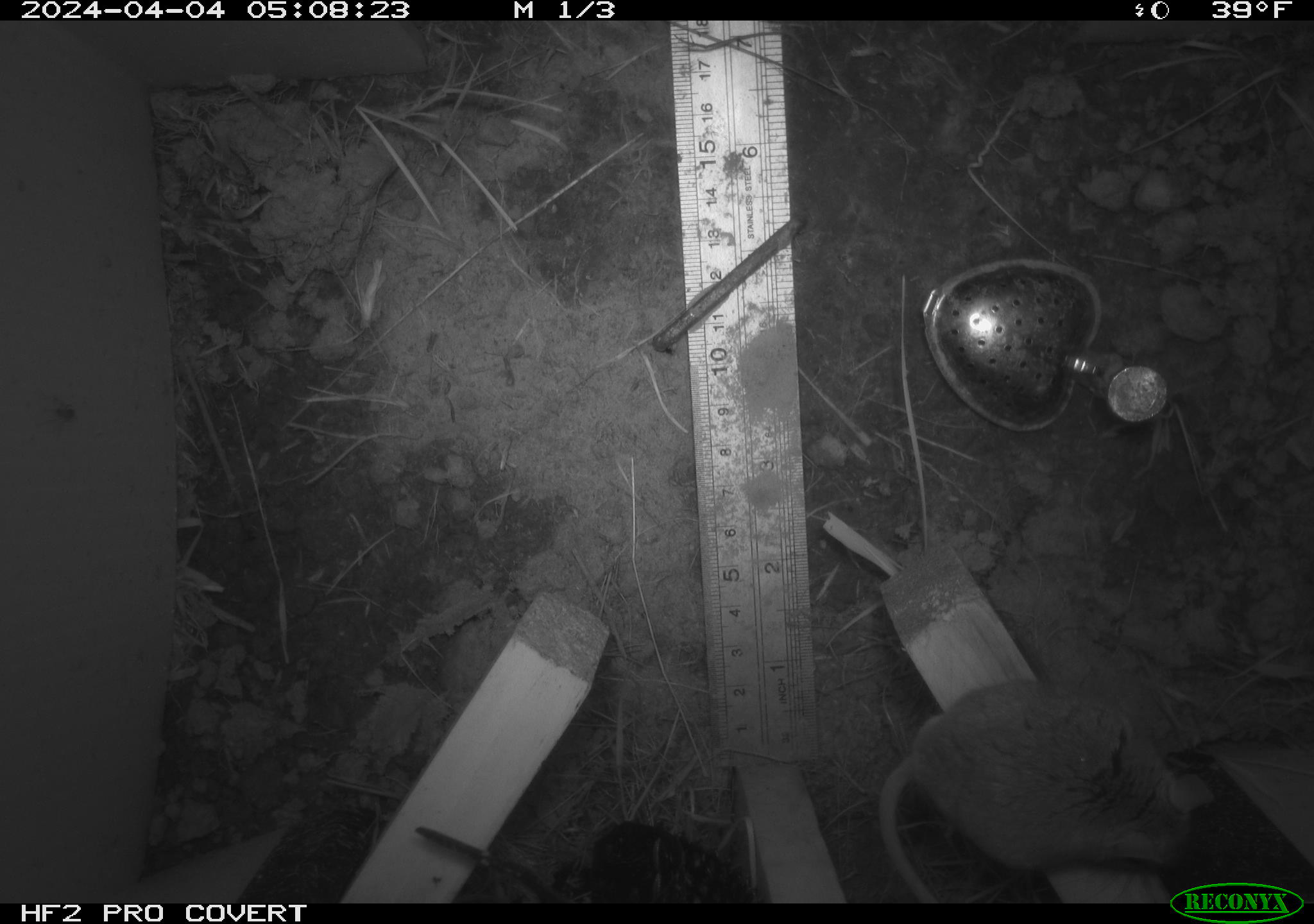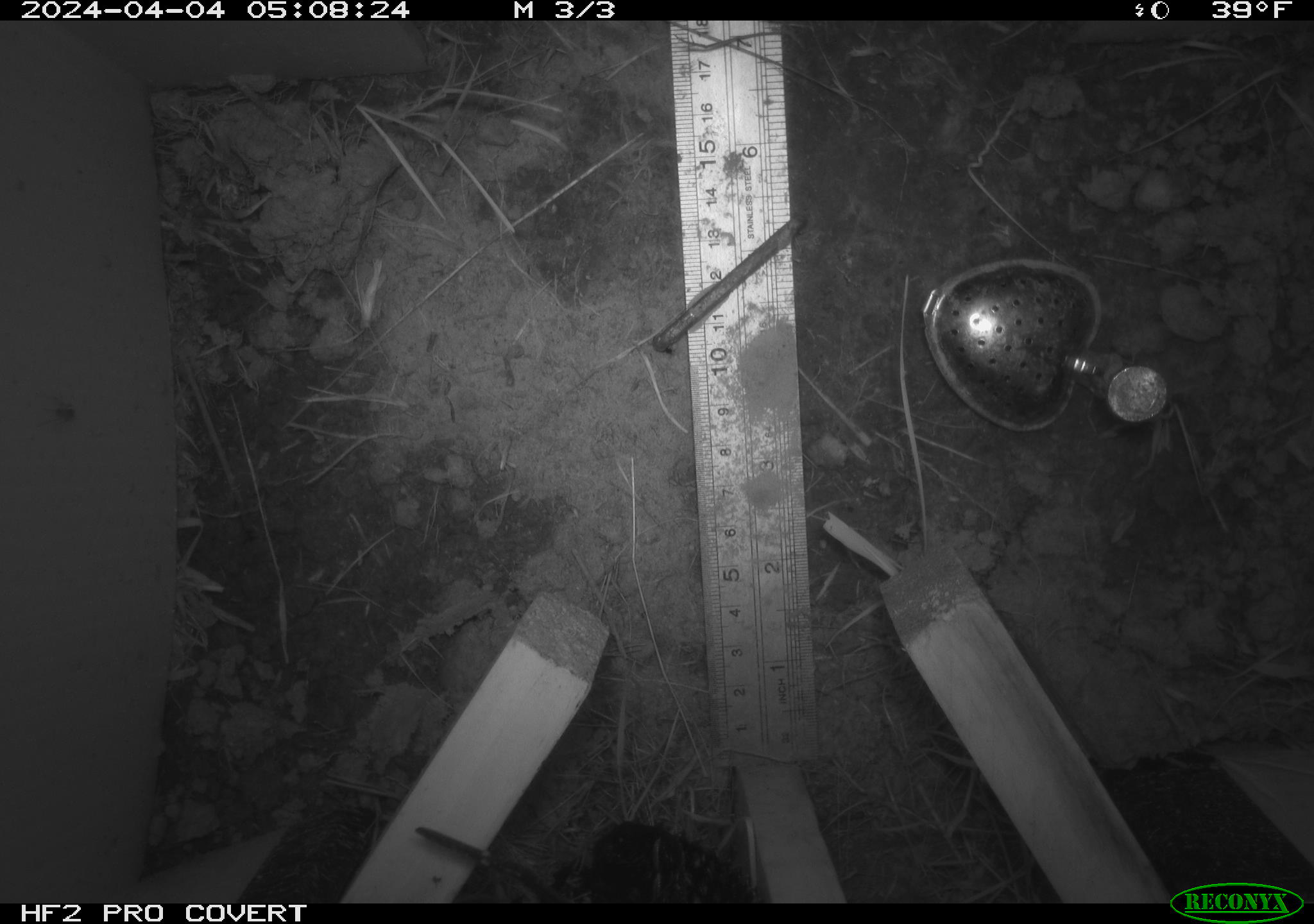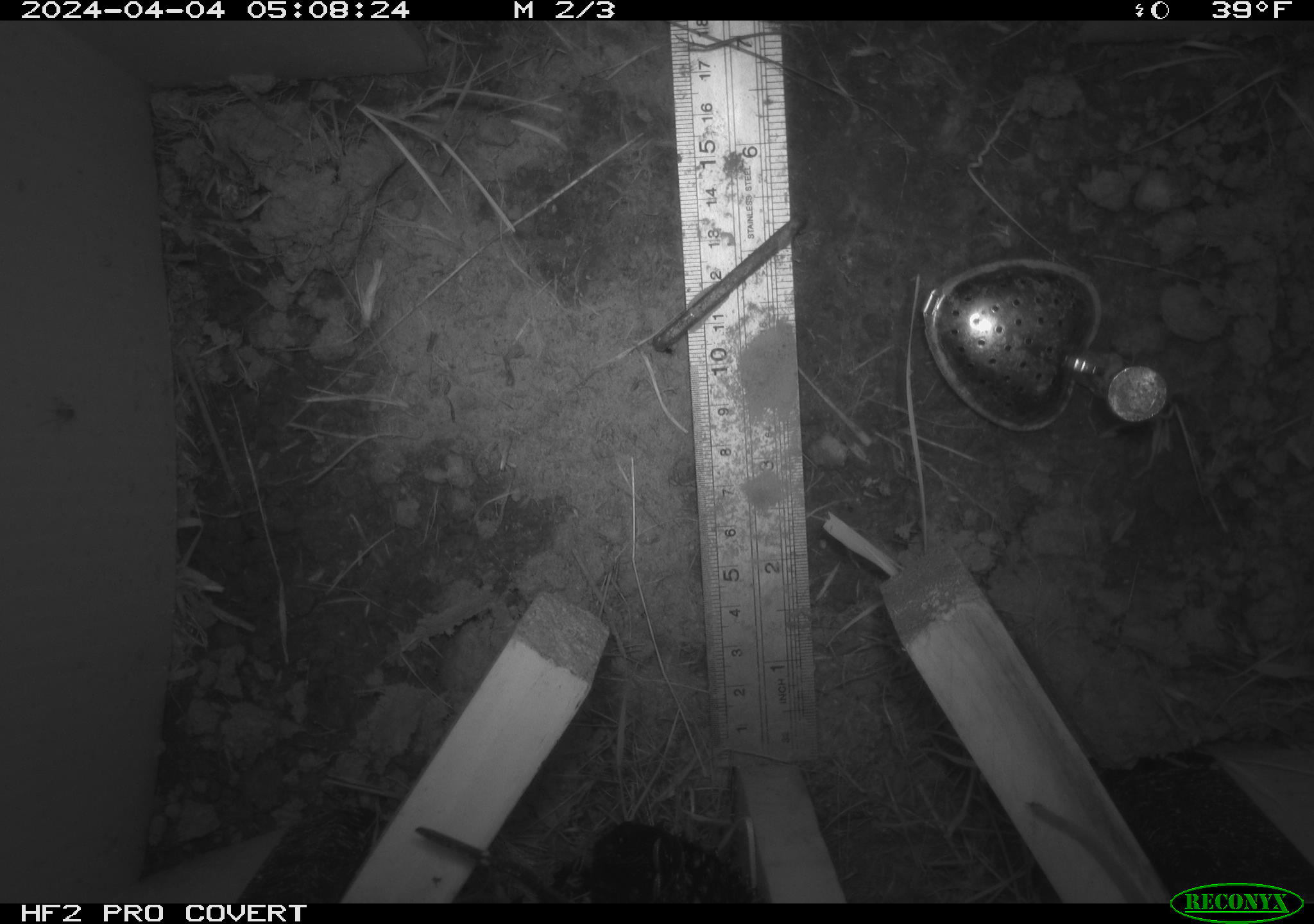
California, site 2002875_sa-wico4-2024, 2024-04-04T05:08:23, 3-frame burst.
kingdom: Animalia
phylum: Chordata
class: Mammalia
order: Rodentia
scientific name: Rodentia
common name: rodent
Rodent (Rodentia).